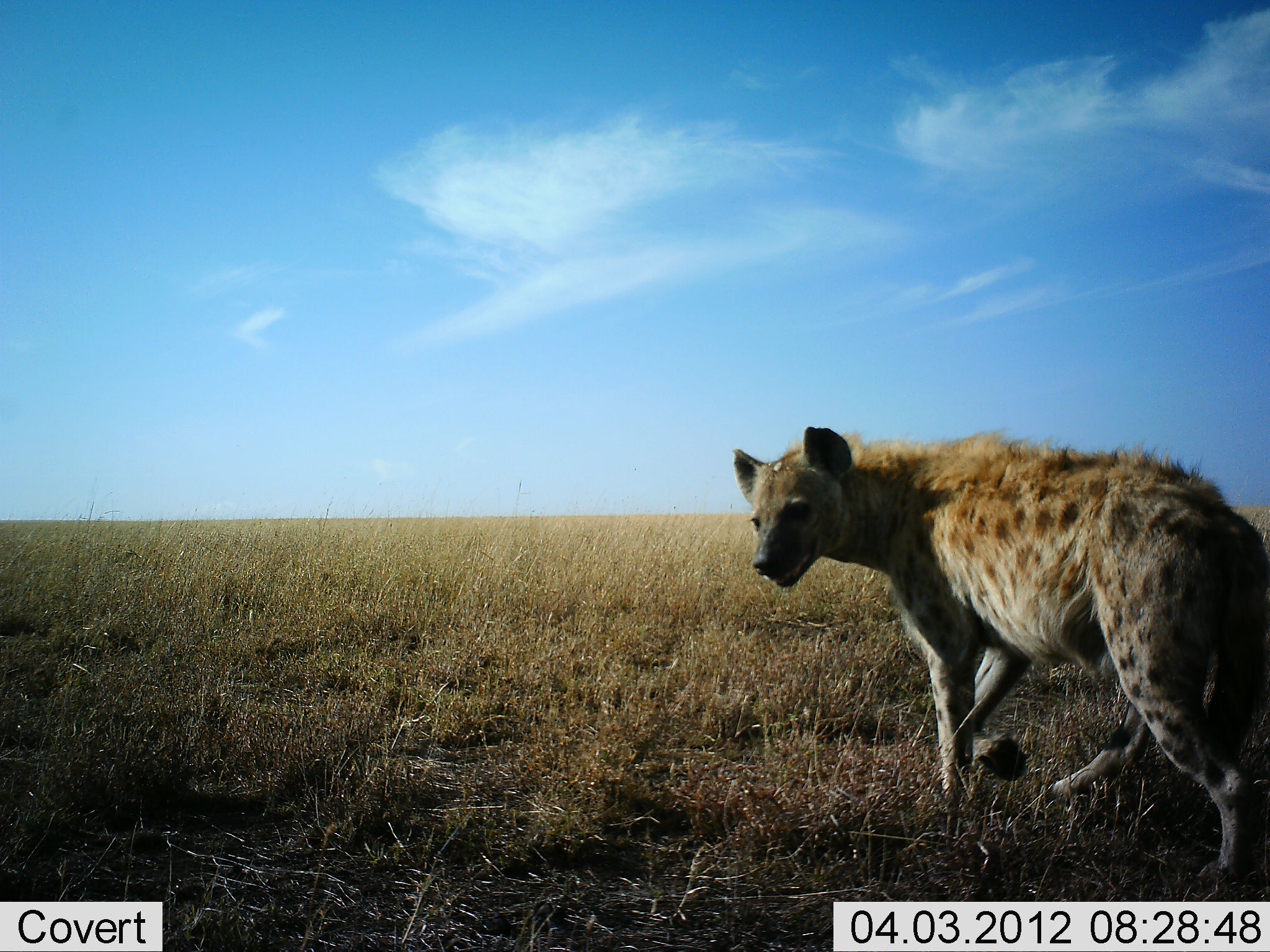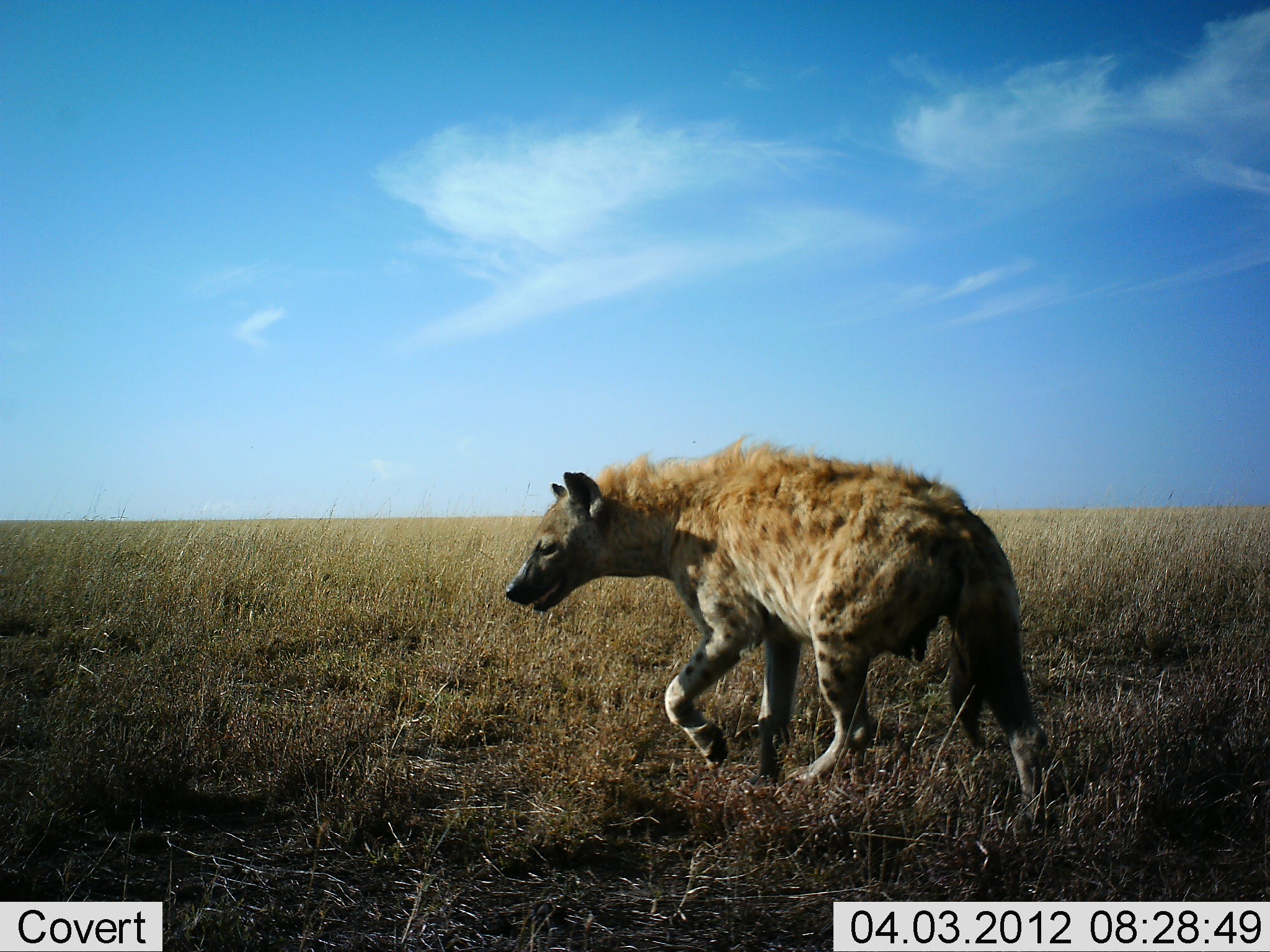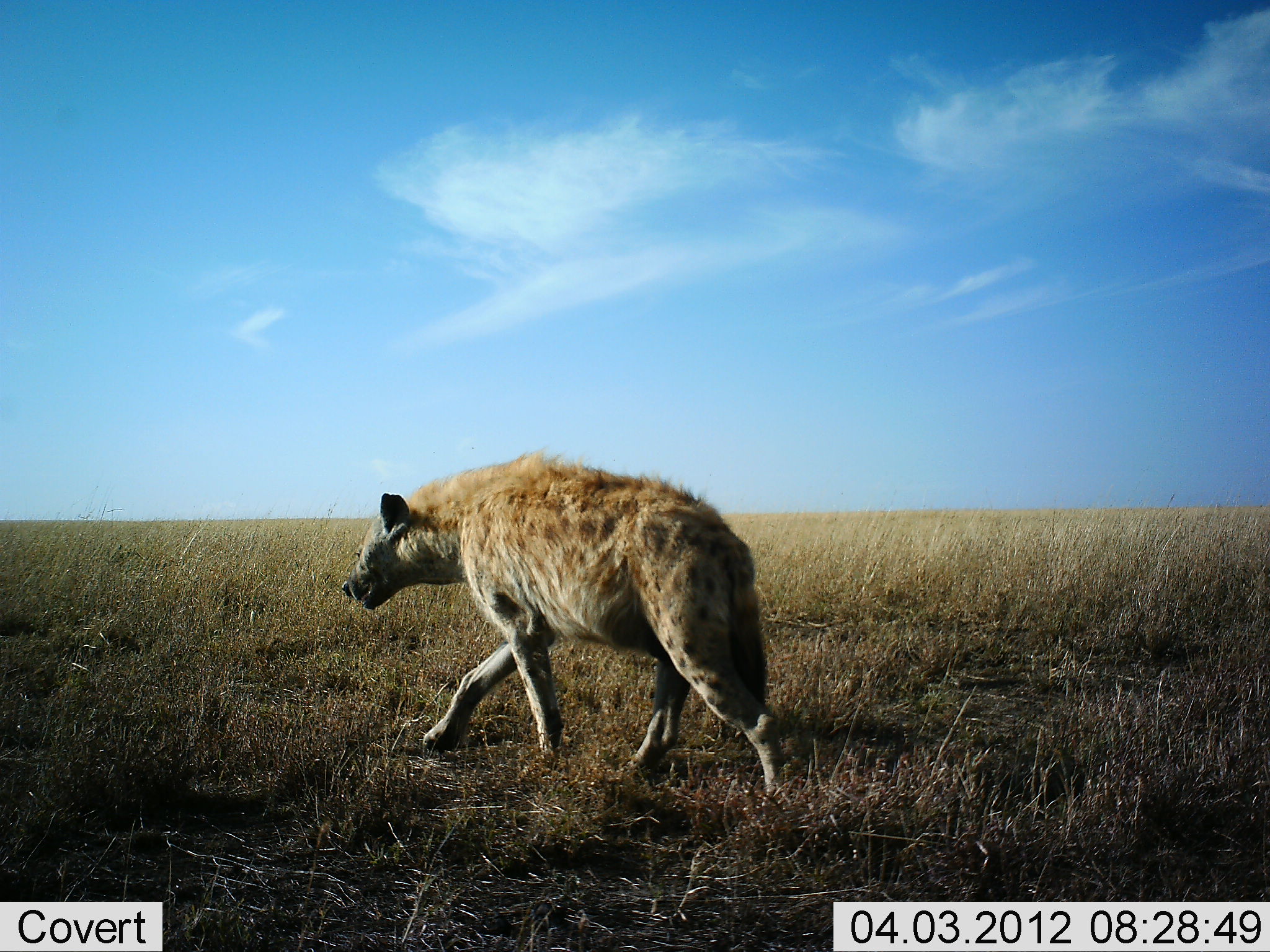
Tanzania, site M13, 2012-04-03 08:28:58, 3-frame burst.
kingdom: Animalia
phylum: Chordata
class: Mammalia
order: Carnivora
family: Hyaenidae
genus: Crocuta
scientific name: Crocuta crocuta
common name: spotted hyena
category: hyenaspotted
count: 1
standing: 7%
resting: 3%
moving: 97%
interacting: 0%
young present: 0%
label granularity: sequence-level